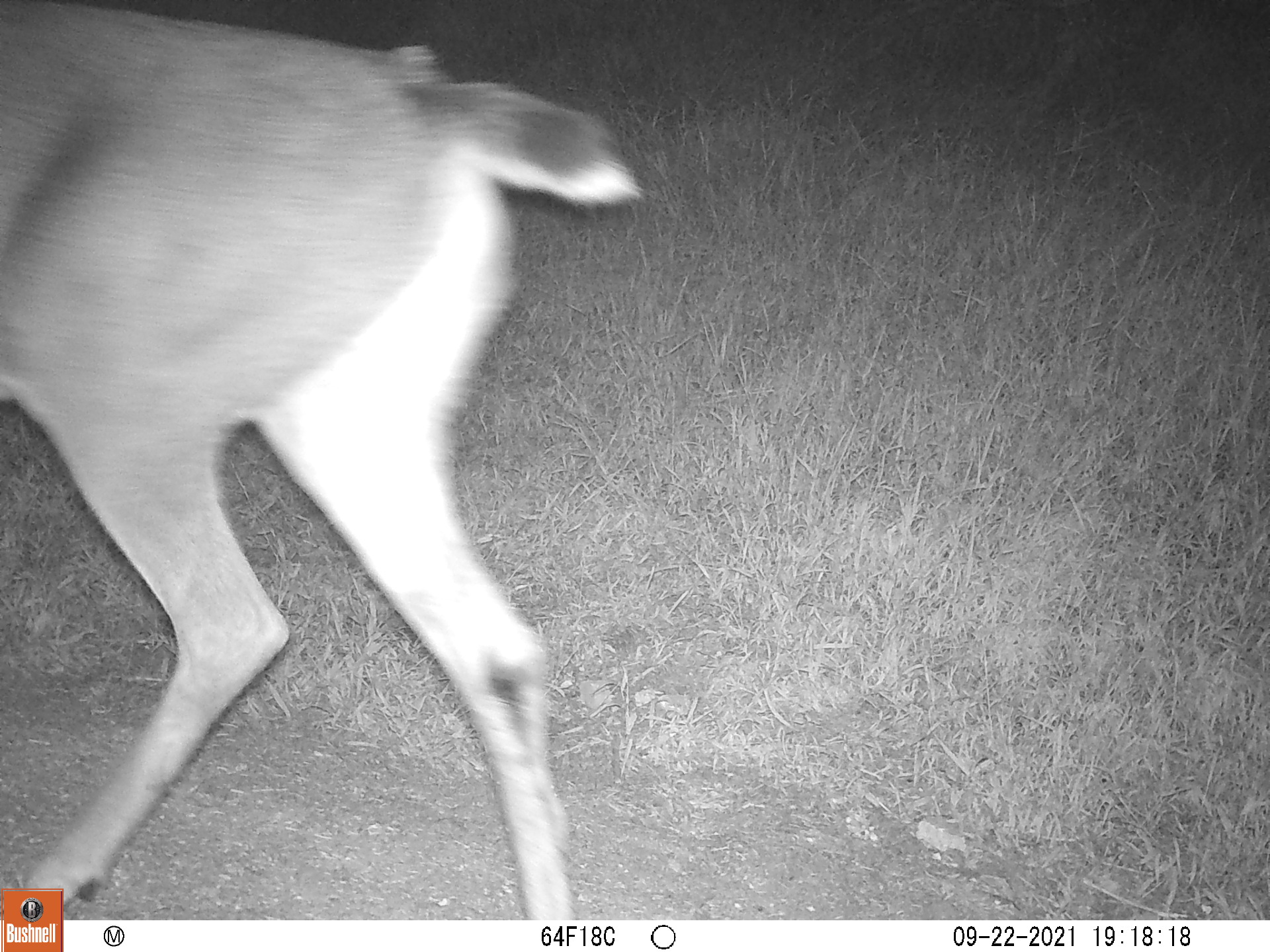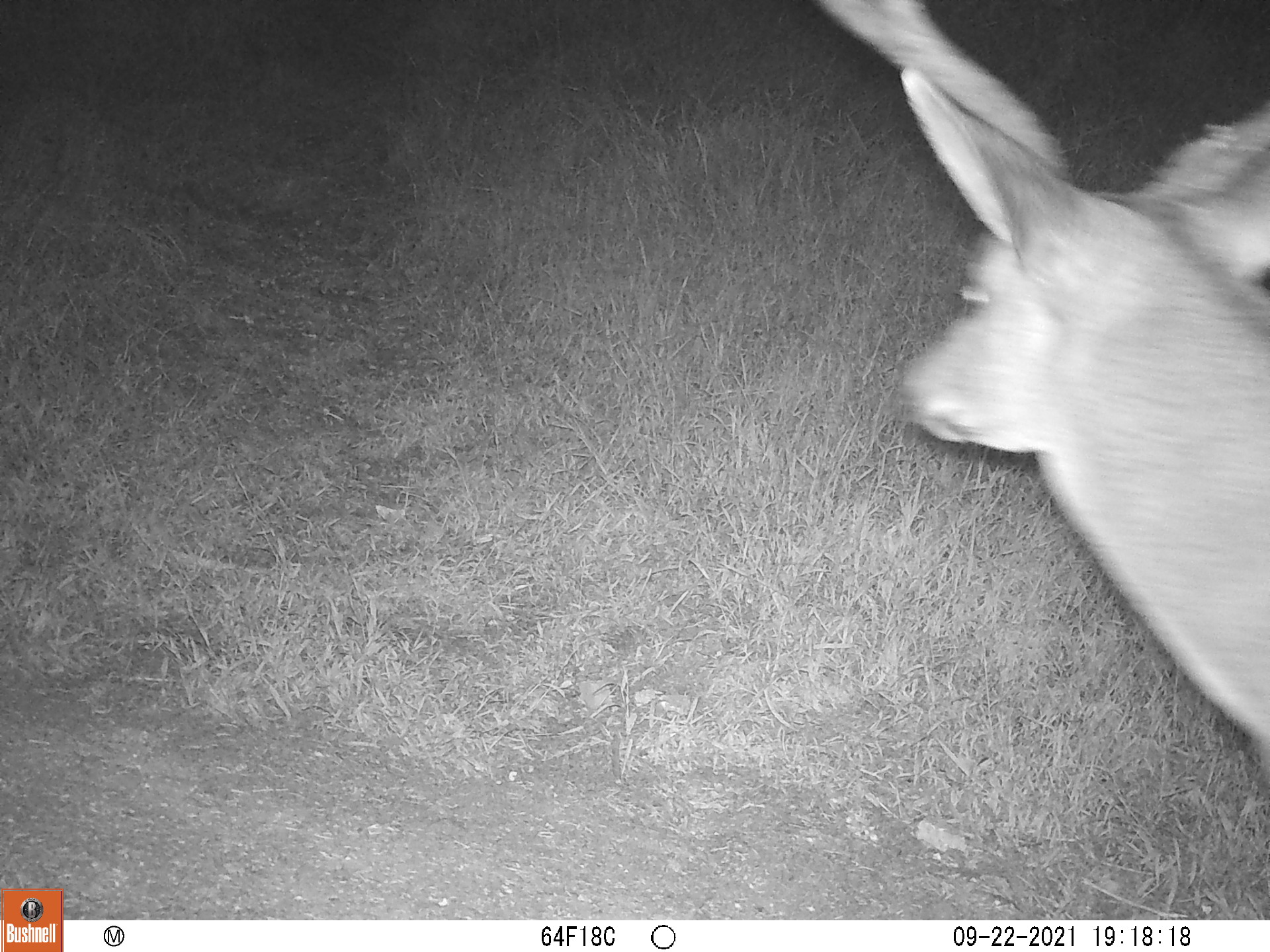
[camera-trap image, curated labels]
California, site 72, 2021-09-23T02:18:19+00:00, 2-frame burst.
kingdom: Animalia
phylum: Chordata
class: Mammalia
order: Artiodactyla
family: Cervidae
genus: Odocoileus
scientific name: Odocoileus hemionus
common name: mule deer